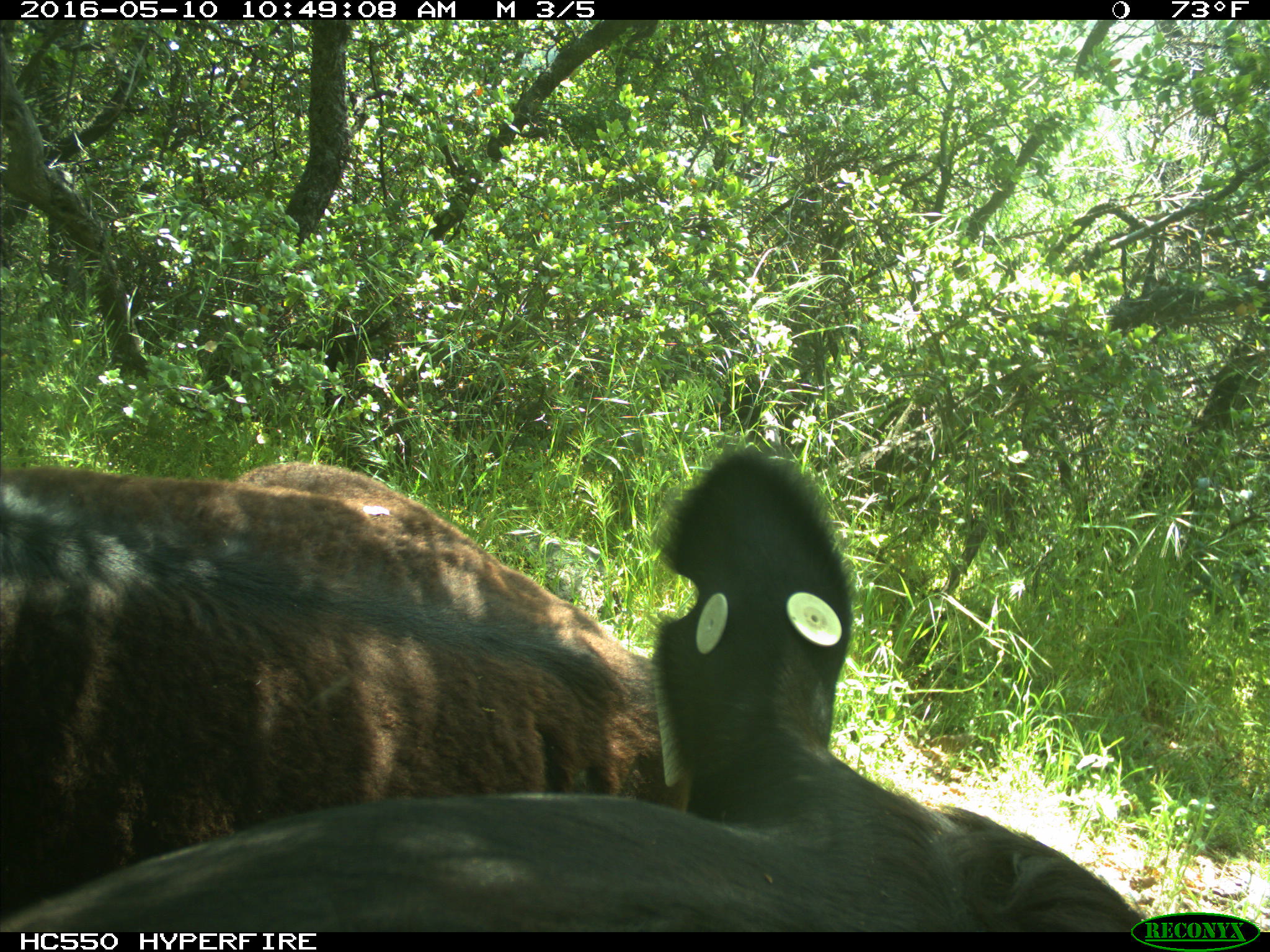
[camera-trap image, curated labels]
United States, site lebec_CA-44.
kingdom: Animalia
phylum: Chordata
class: Mammalia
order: Artiodactyla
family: Bovidae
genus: Bos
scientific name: Bos taurus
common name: domestic cow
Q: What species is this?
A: Bos taurus (domestic cow).